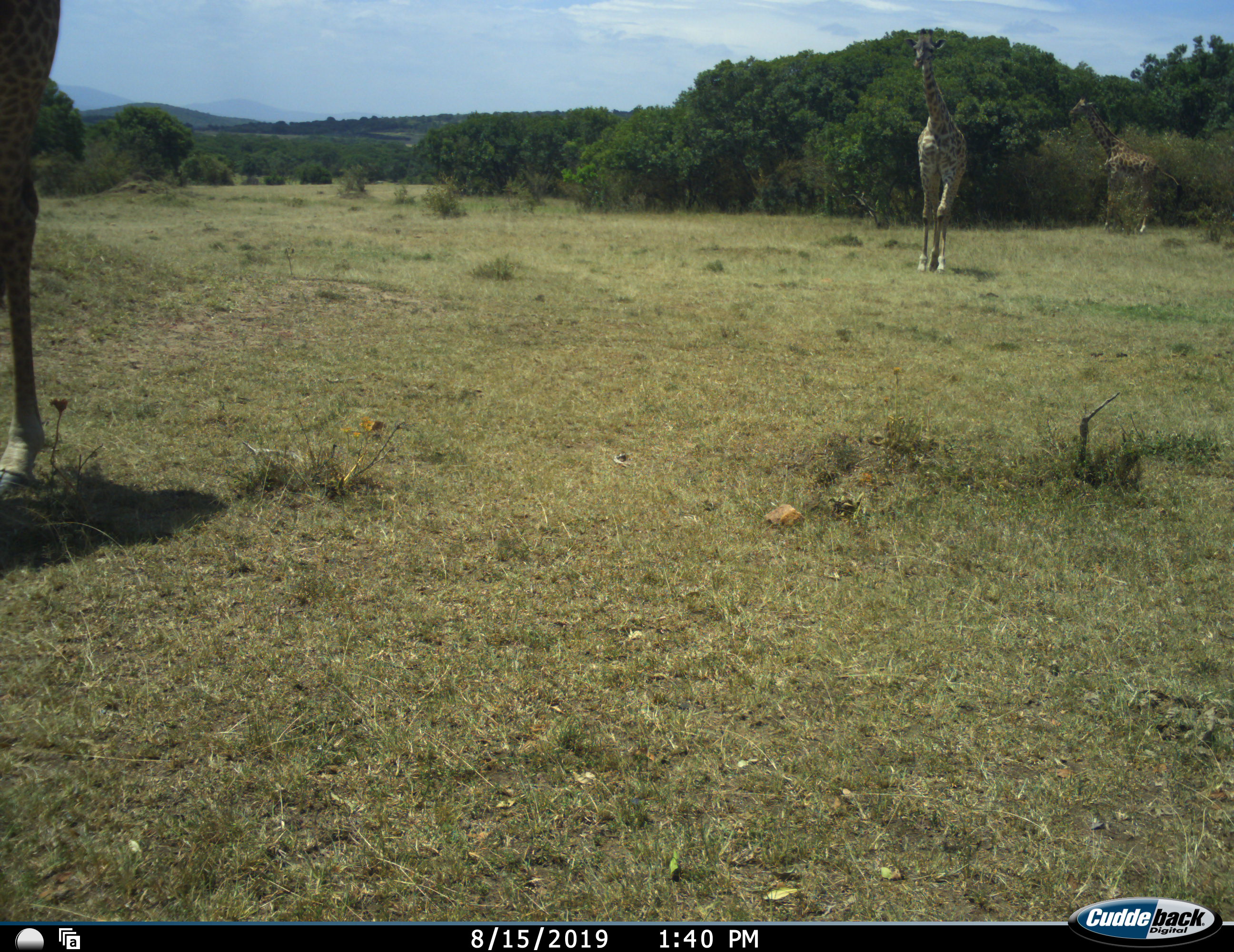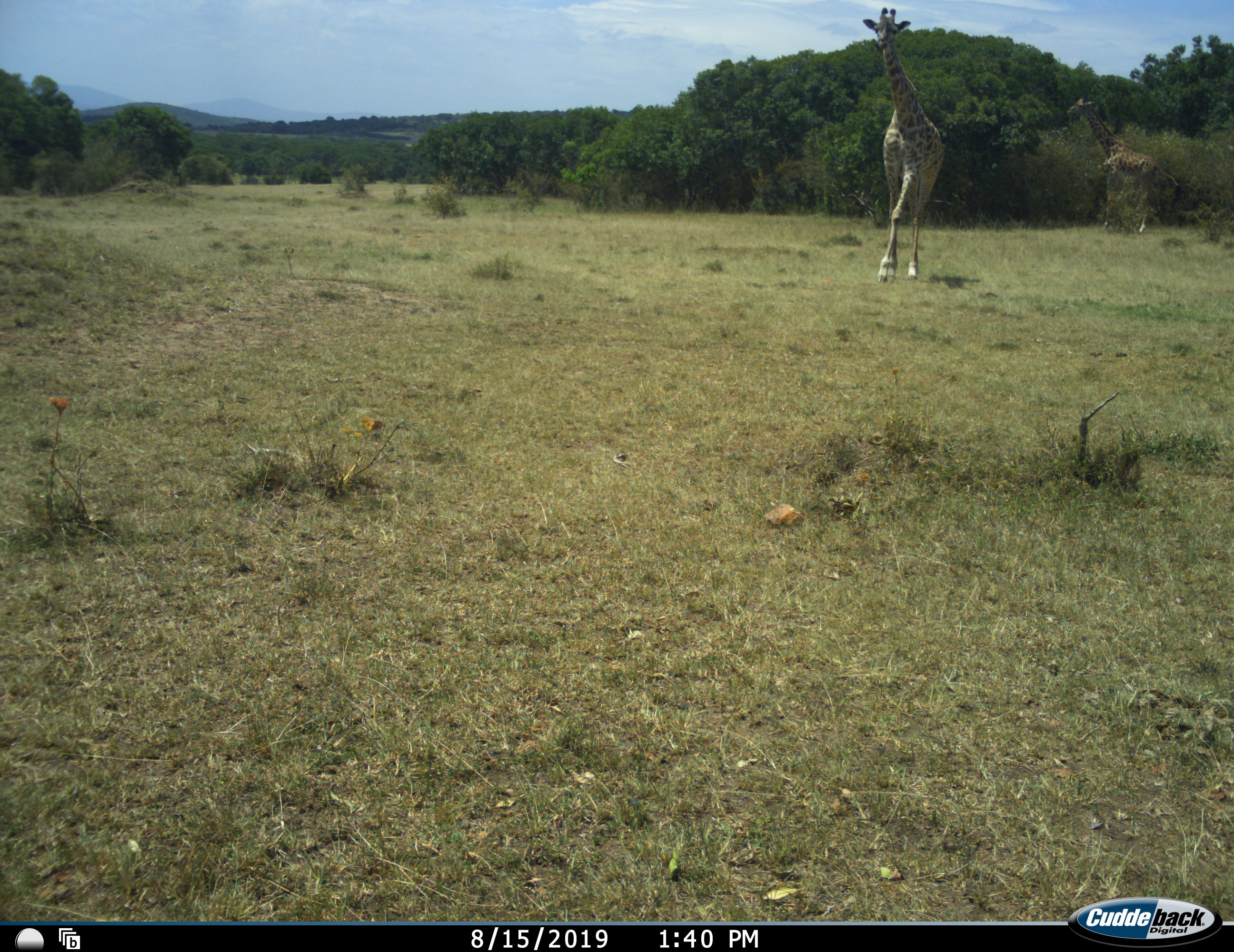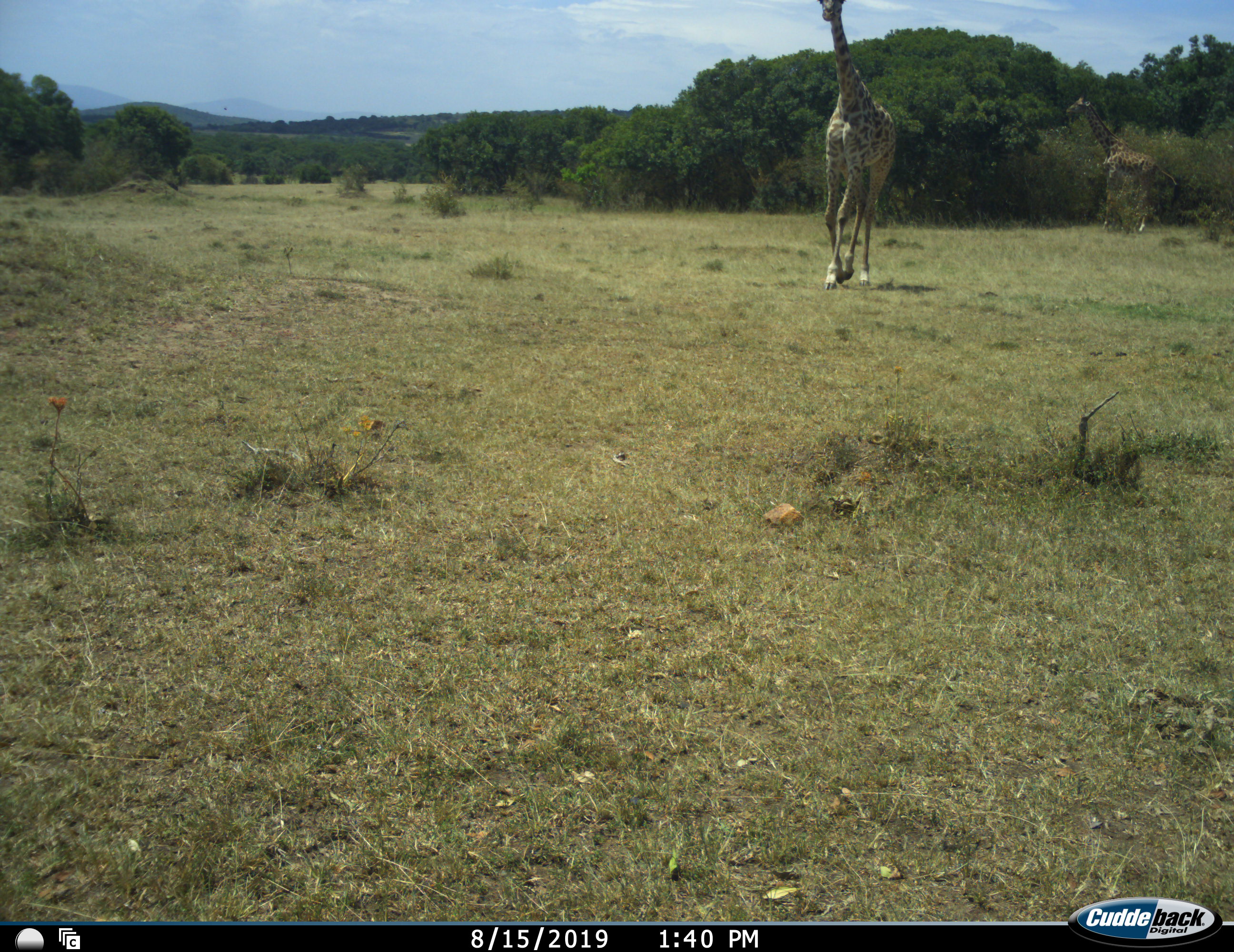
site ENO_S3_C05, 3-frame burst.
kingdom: Animalia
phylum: Chordata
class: Mammalia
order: Artiodactyla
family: Giraffidae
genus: Giraffa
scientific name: Giraffa camelopardalis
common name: giraffe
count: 3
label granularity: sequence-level